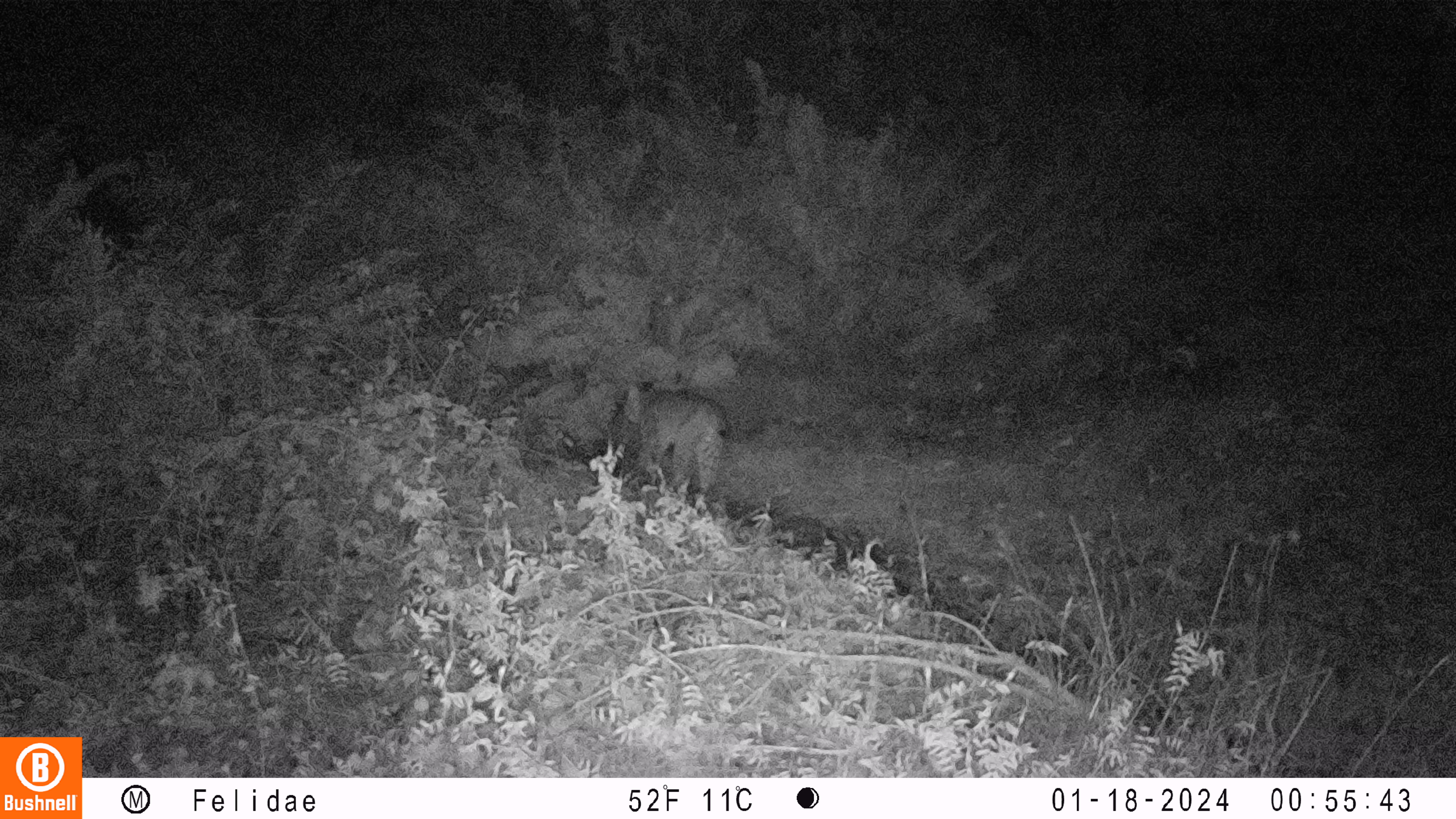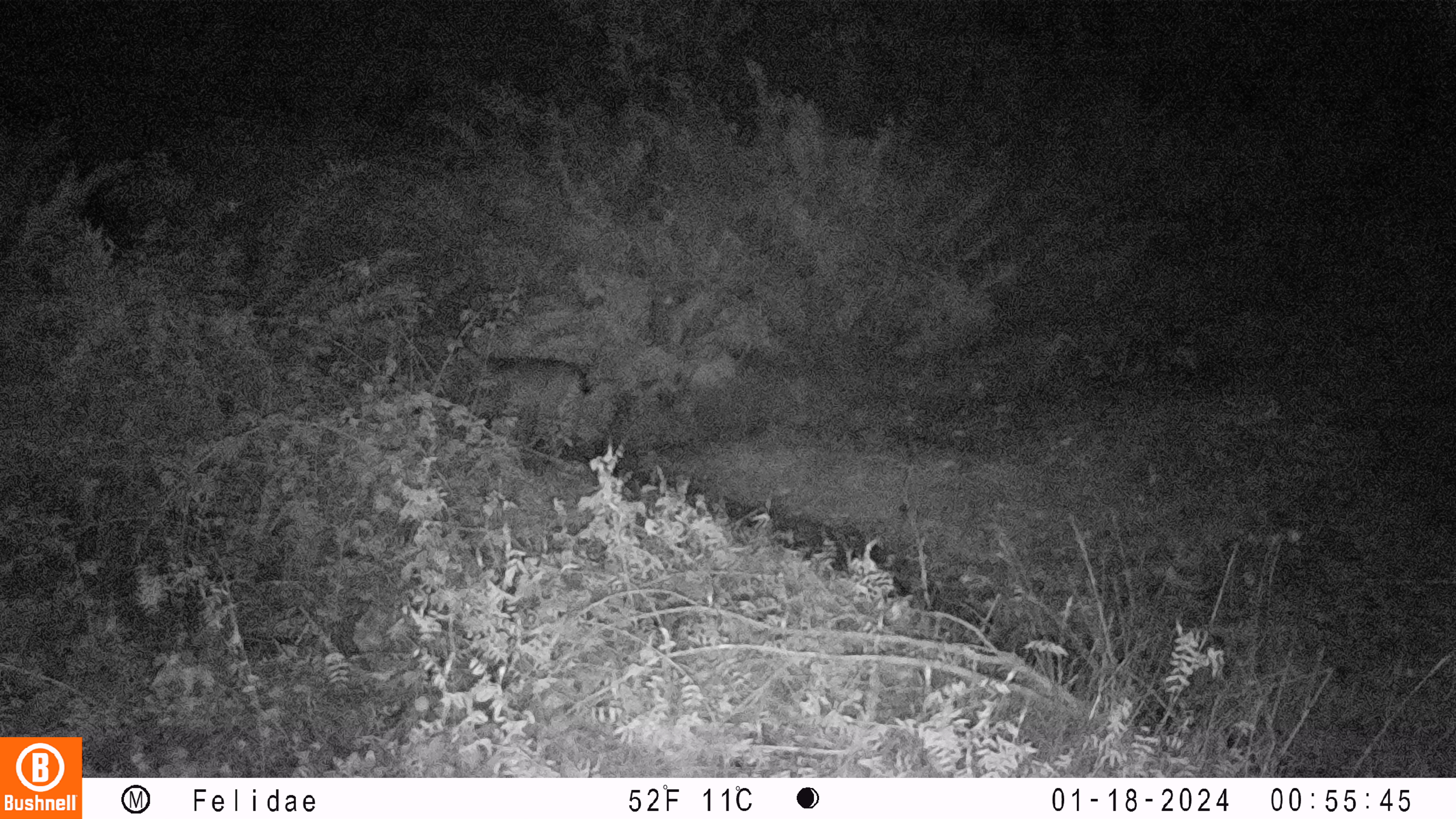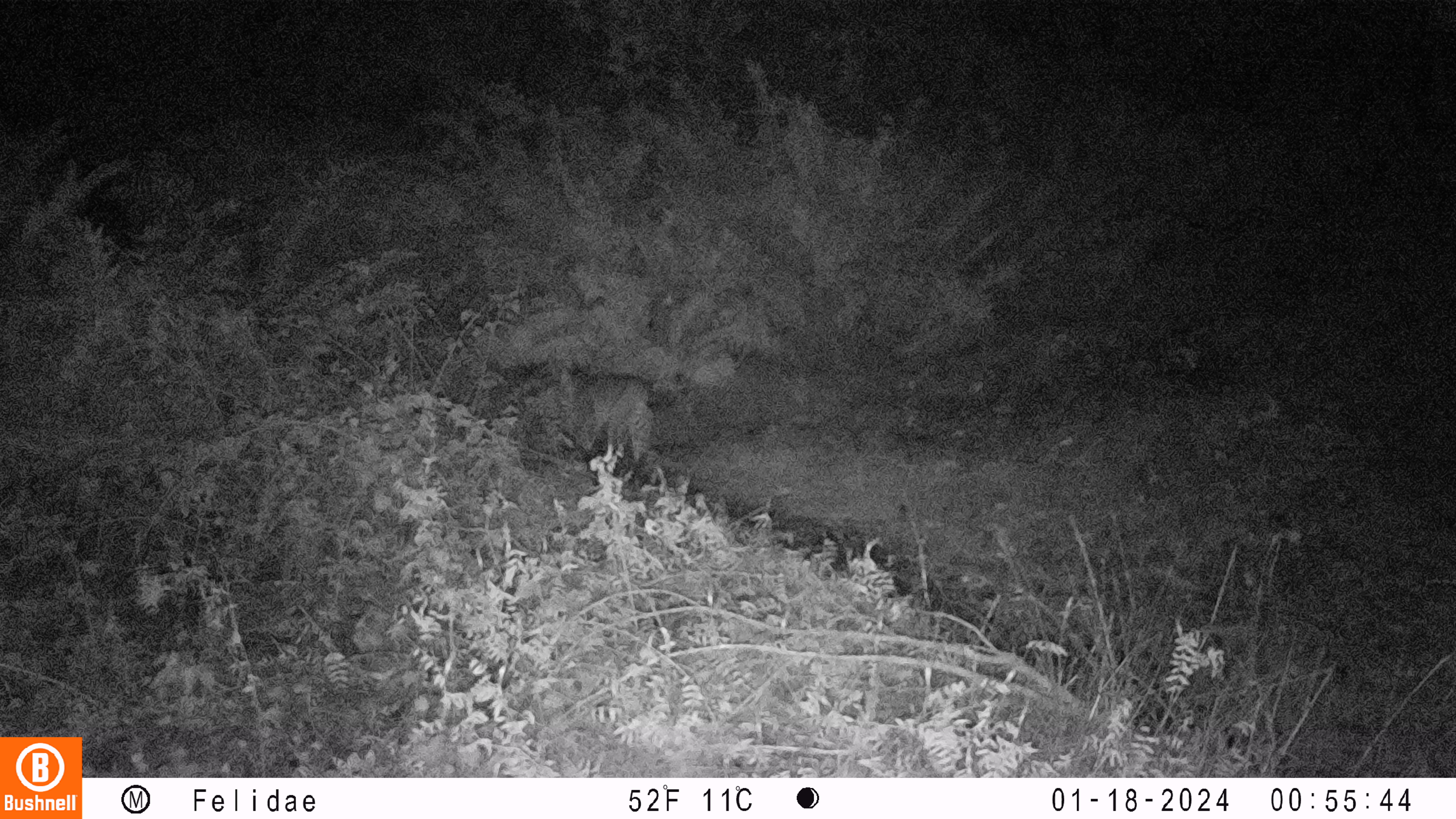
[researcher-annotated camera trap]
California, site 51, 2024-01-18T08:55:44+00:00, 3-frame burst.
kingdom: Animalia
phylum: Chordata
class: Mammalia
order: Carnivora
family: Felidae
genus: Lynx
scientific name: Lynx rufus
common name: bobcat